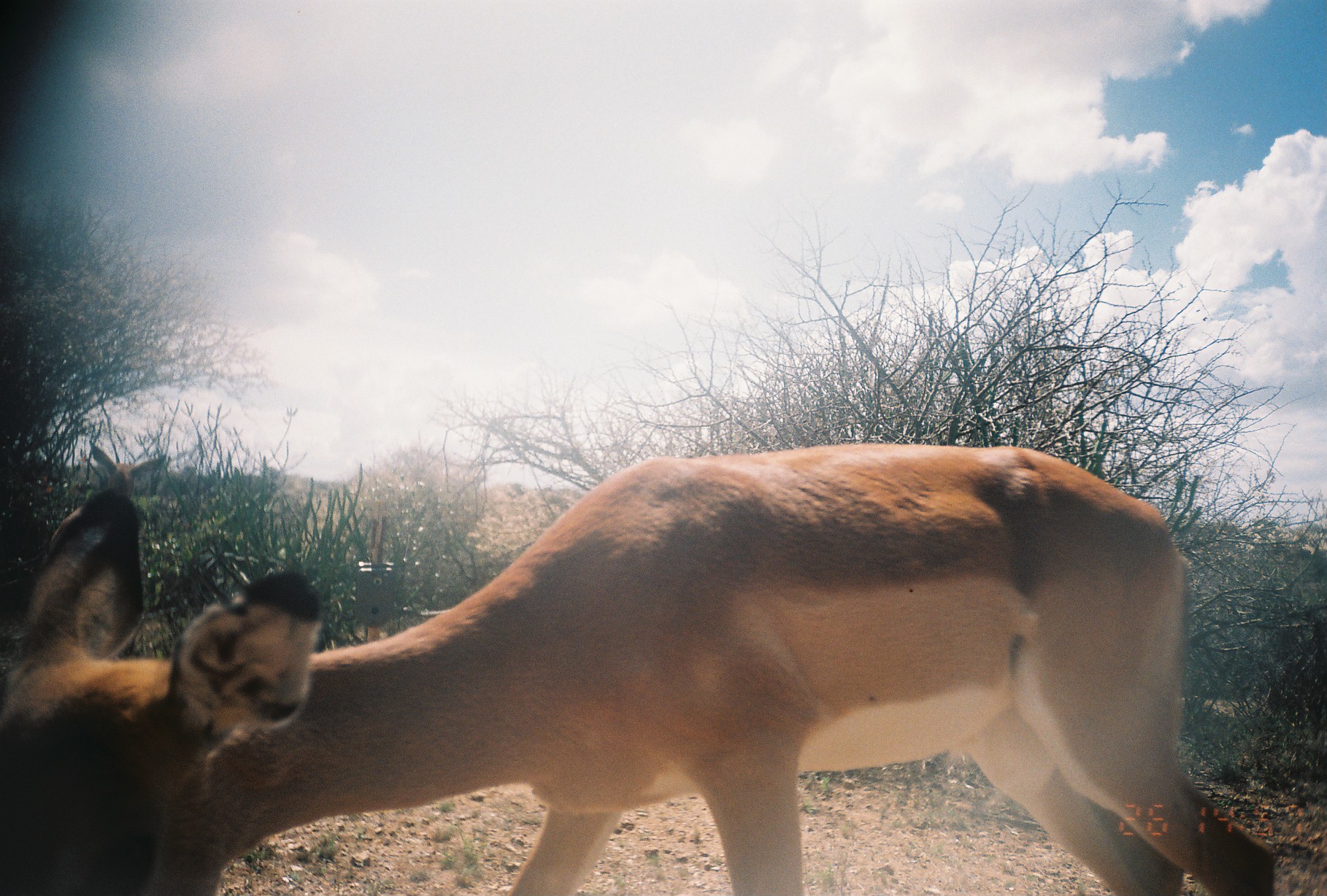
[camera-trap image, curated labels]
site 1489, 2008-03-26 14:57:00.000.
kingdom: Animalia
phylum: Chordata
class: Mammalia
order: Artiodactyla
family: Bovidae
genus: Aepyceros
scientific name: Aepyceros melampus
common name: impala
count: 1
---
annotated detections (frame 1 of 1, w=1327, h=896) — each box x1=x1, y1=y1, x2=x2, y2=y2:
aepyceros melampus: x1=0, y1=446, x2=1281, y2=896; x1=89, y1=440, x2=166, y2=498